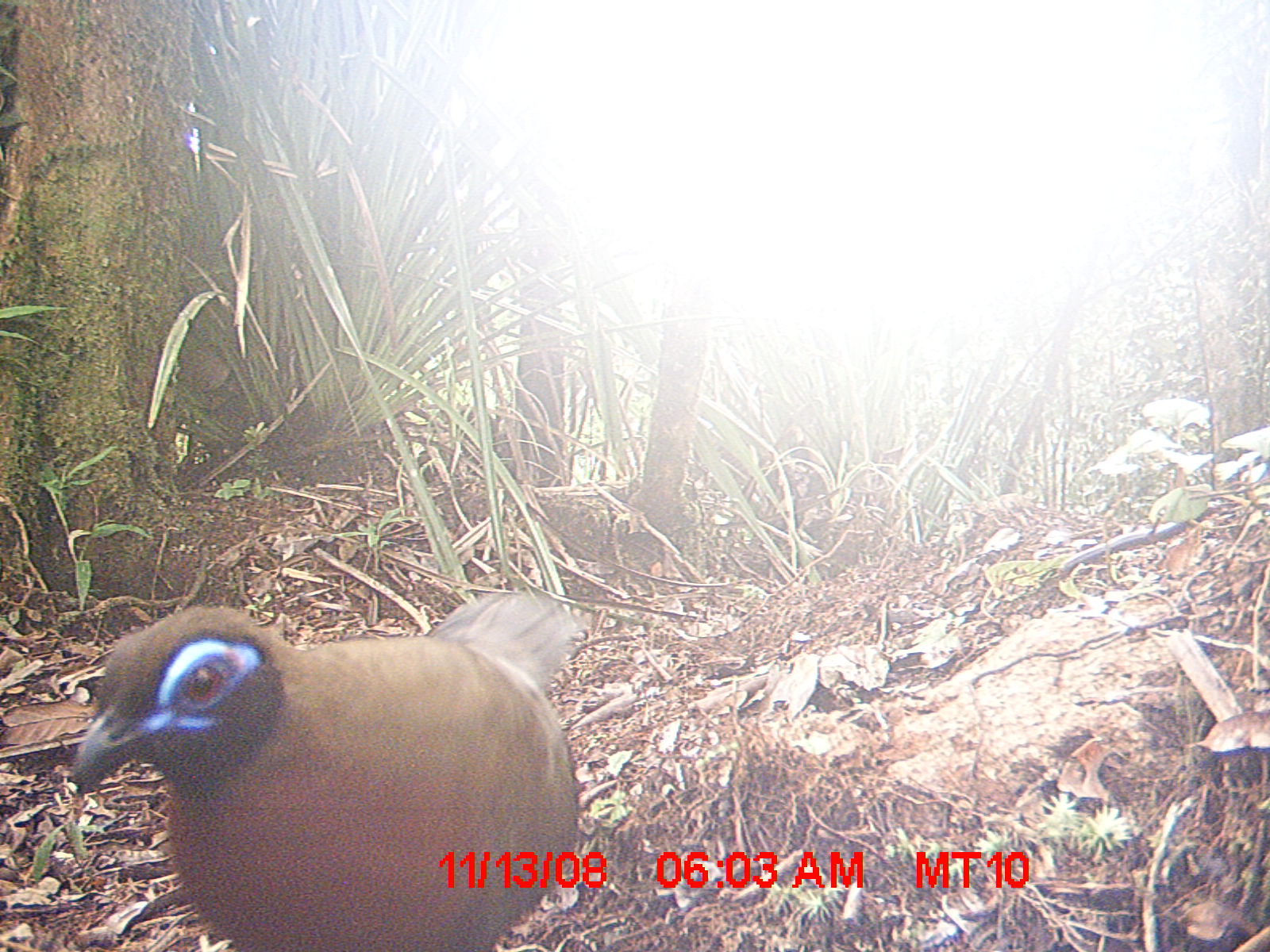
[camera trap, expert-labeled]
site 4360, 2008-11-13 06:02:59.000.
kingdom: Animalia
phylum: Chordata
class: Aves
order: Coraciiformes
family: Brachypteraciidae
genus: Brachypteracias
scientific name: Brachypteracias squamiger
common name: scaly ground-roller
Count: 2.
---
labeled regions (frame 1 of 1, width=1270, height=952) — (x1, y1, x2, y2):
brachypteracias squamiger: (70, 589, 580, 952)